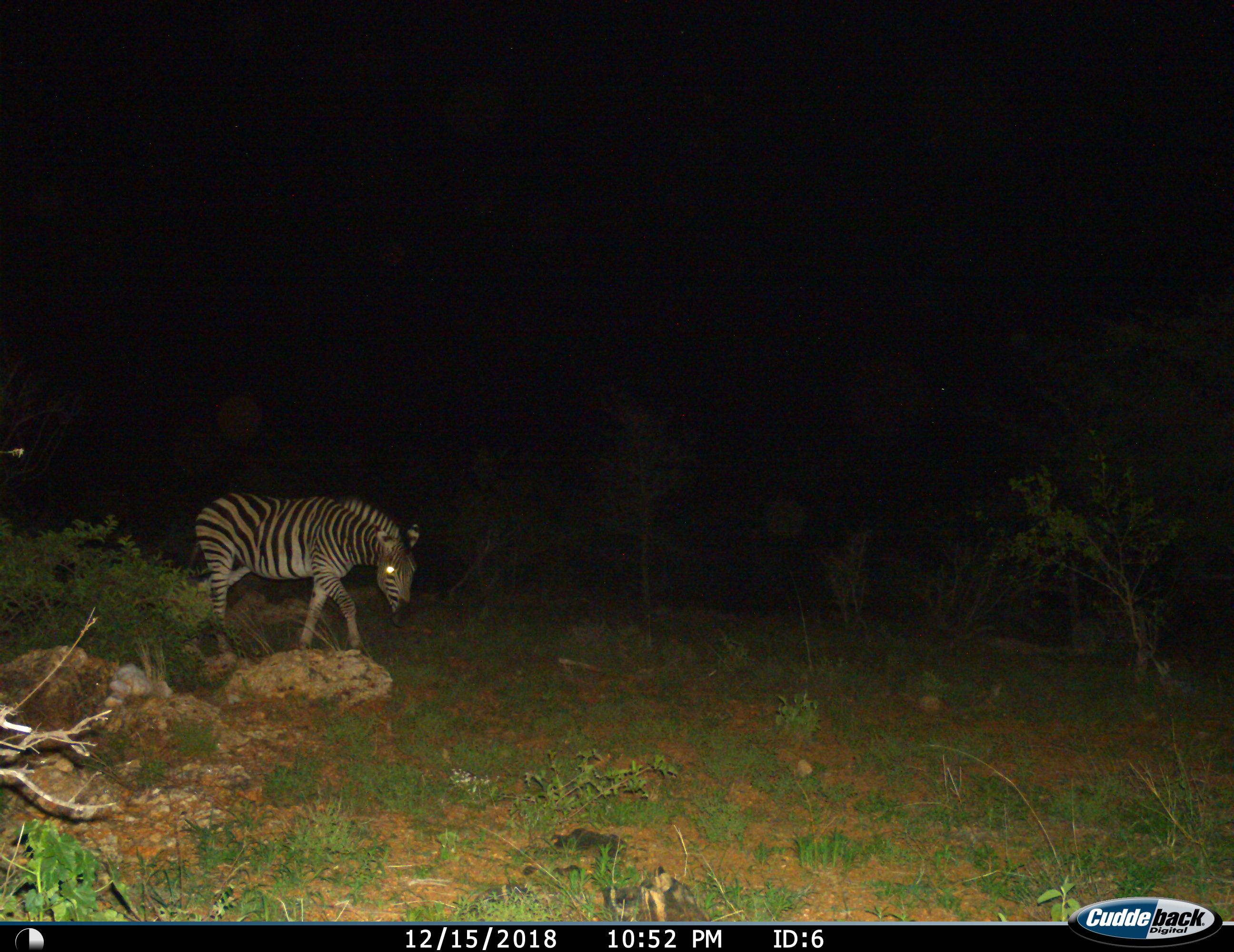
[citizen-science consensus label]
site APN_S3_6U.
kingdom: Animalia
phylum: Chordata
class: Mammalia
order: Perissodactyla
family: Equidae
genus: Equus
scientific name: Equus quagga burchellii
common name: burchell's zebra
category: zebraburchells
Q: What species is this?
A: Zebraburchells (burchell's zebra) (Equus quagga burchellii).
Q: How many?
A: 1.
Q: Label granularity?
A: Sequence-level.